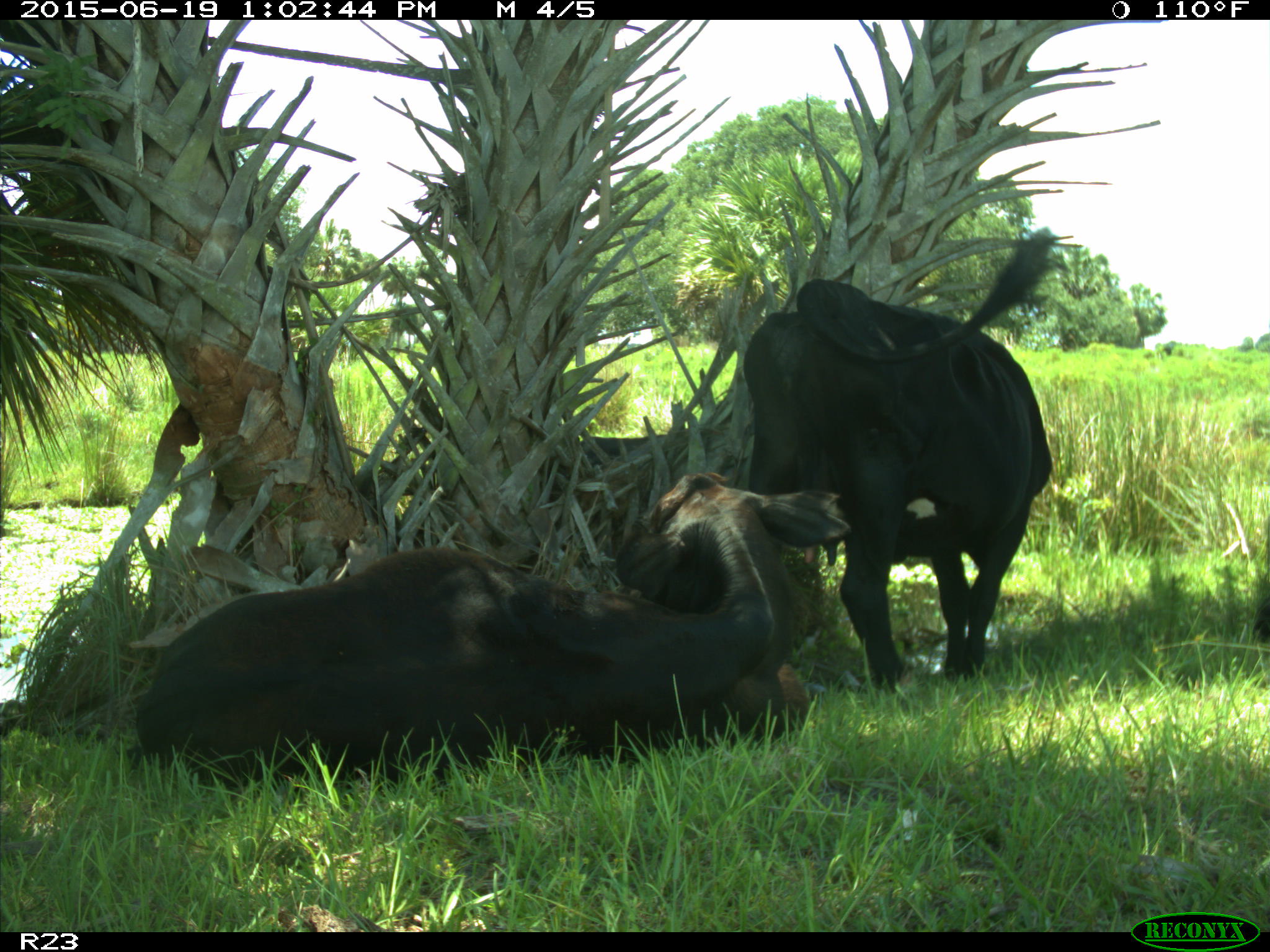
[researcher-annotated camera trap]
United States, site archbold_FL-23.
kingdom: Animalia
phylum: Chordata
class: Mammalia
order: Artiodactyla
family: Suidae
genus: Sus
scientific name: Sus scrofa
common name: wild boar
Sus scrofa (wild boar).